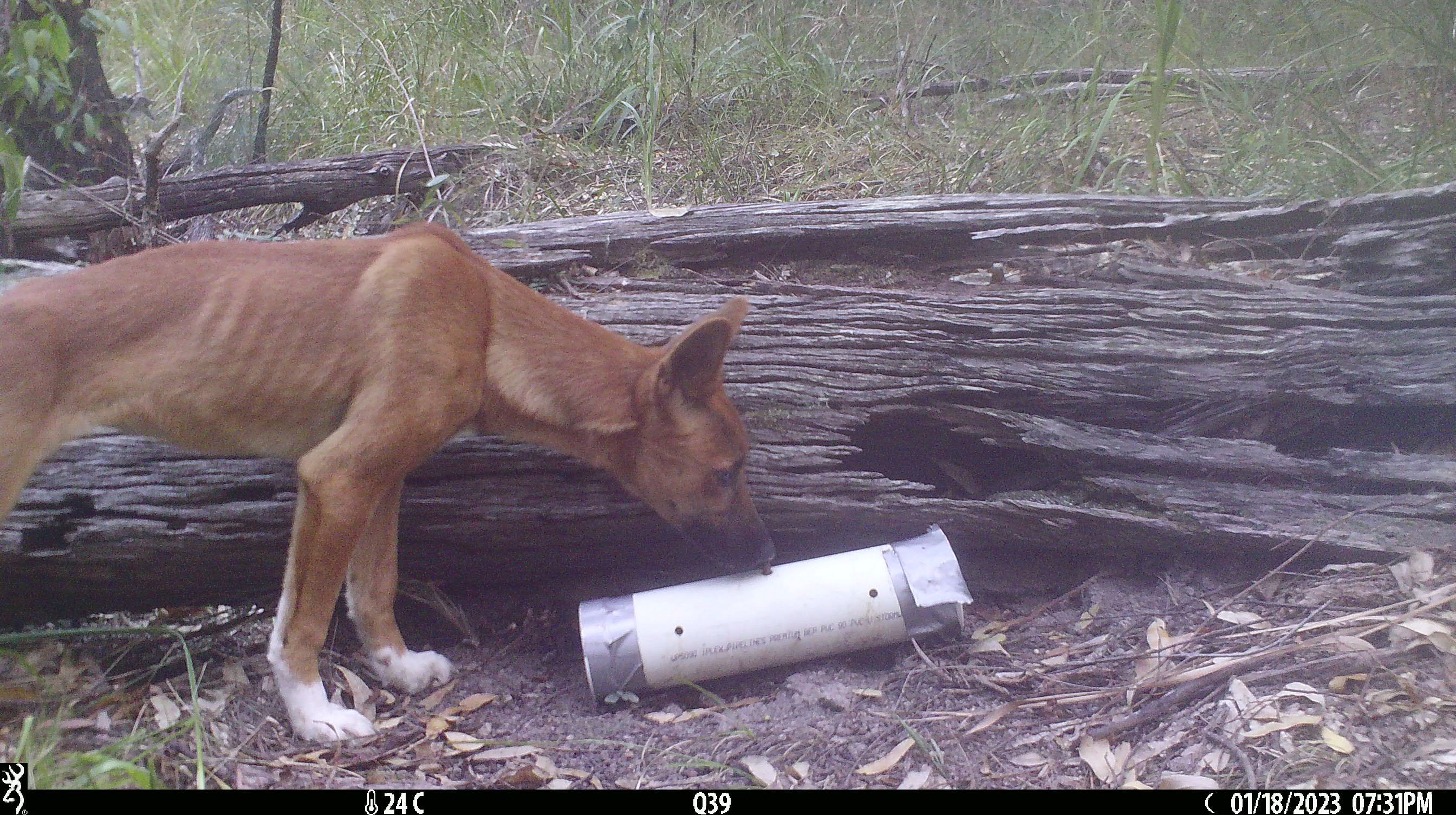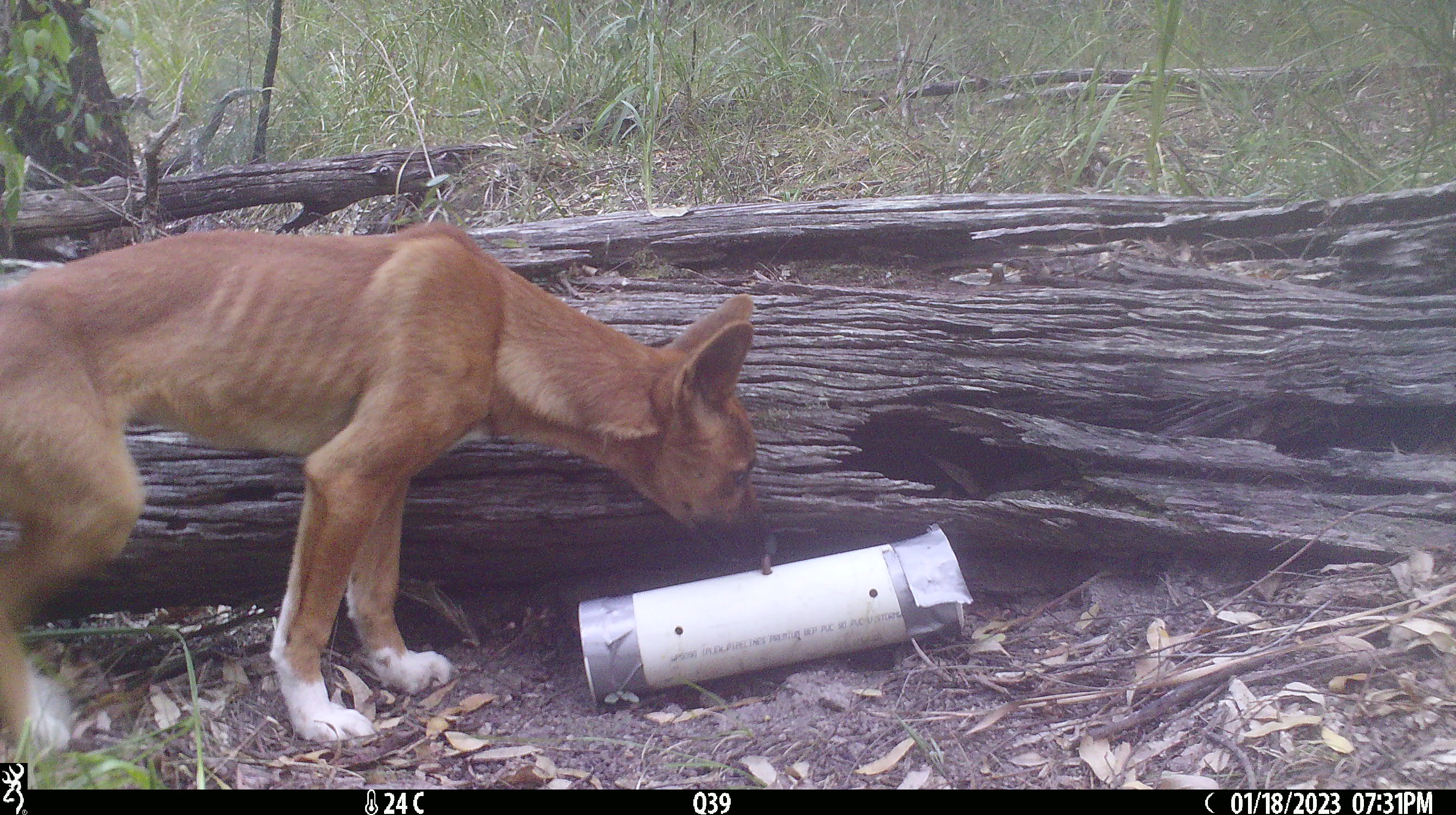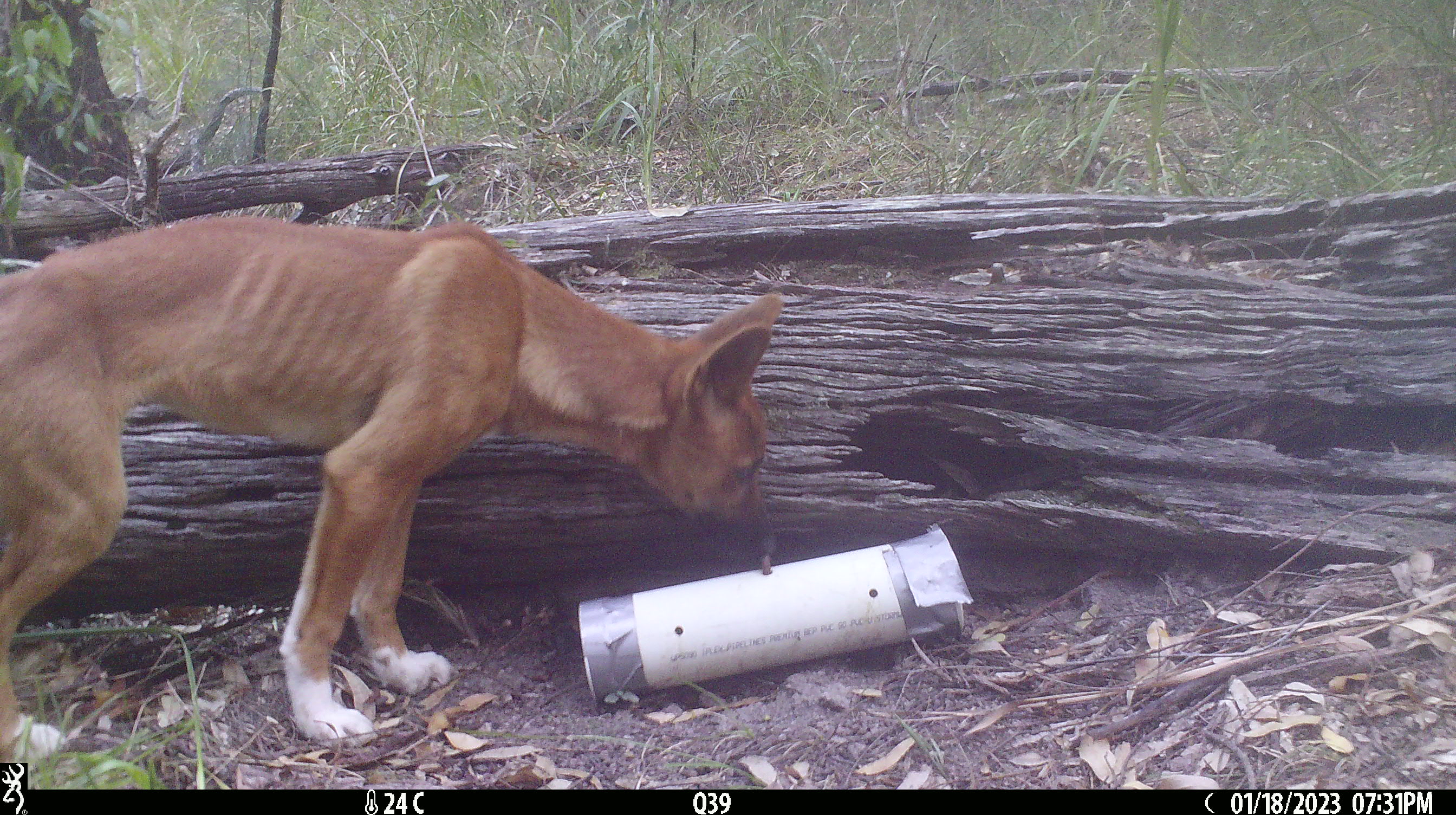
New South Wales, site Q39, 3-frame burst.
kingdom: Animalia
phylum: Chordata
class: Mammalia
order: Carnivora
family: Canidae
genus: Canis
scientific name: Canis familiaris dingo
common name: dingo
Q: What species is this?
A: Dingo (Canis familiaris dingo).